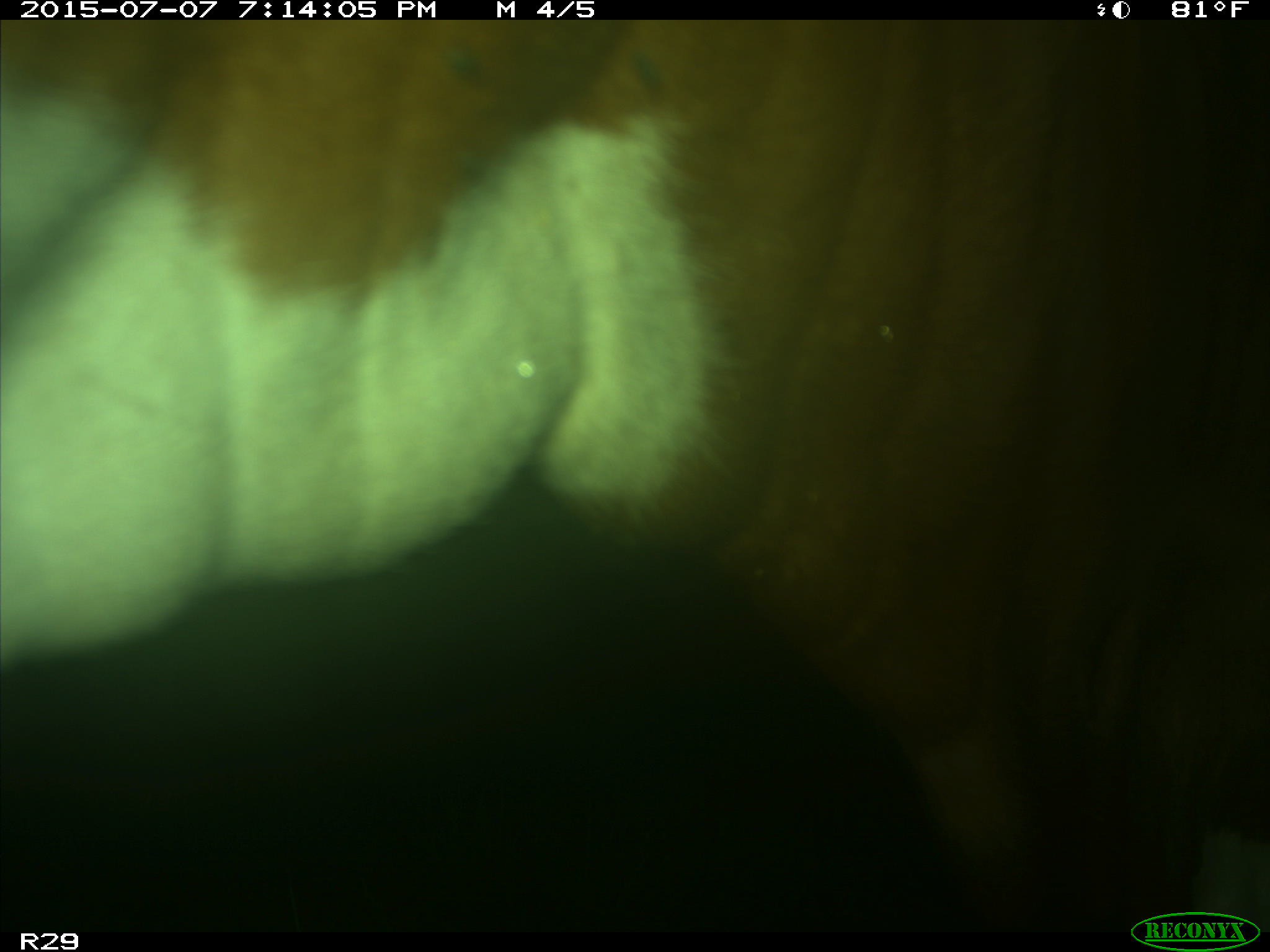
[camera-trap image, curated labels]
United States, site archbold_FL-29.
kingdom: Animalia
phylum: Chordata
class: Mammalia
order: Artiodactyla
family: Bovidae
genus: Bos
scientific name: Bos taurus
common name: domestic cow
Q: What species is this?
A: Bos taurus (domestic cow).